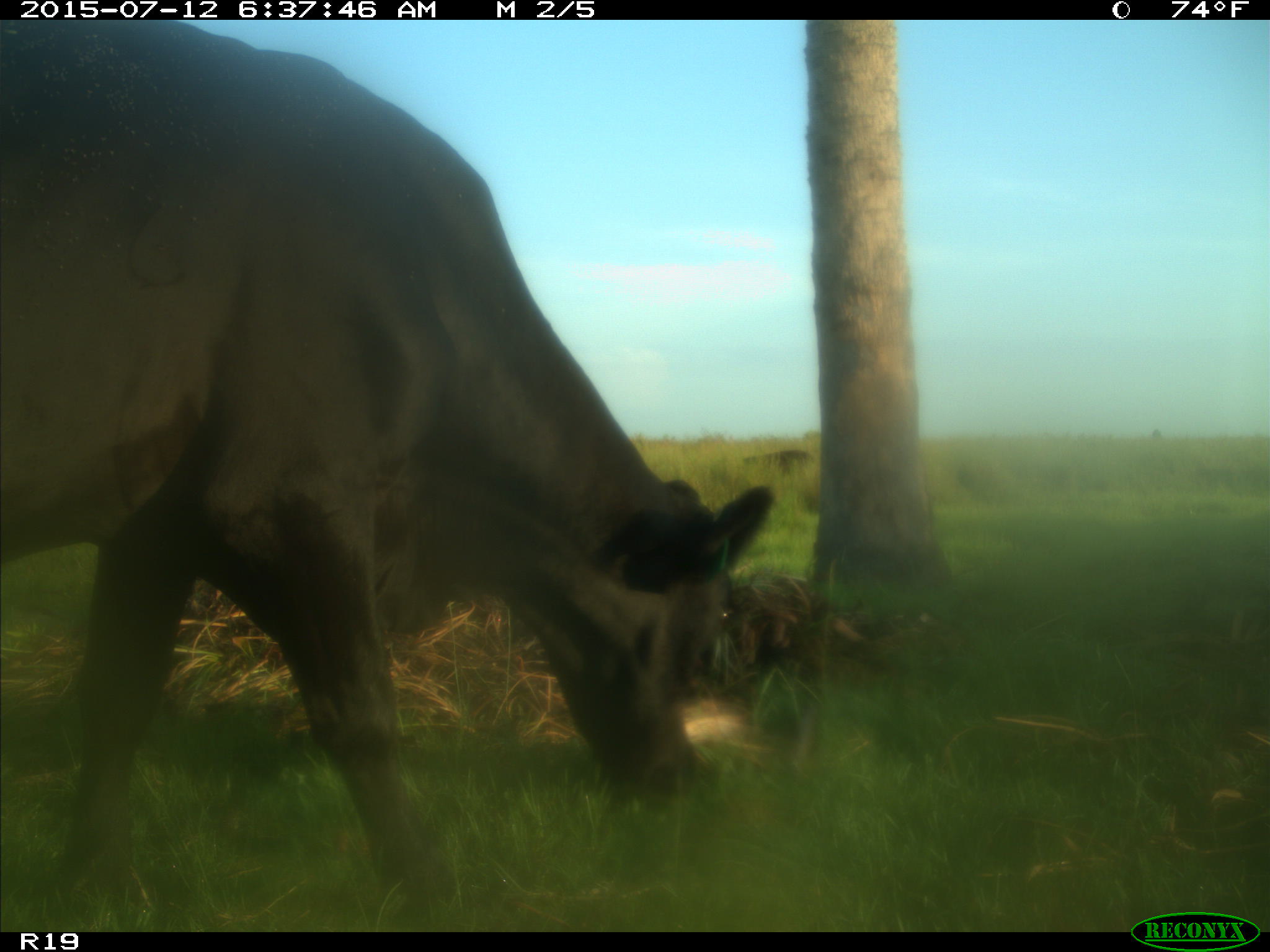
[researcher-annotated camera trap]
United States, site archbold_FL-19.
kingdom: Animalia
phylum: Chordata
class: Mammalia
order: Artiodactyla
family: Bovidae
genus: Bos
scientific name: Bos taurus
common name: domestic cow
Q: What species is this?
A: Bos taurus (domestic cow).